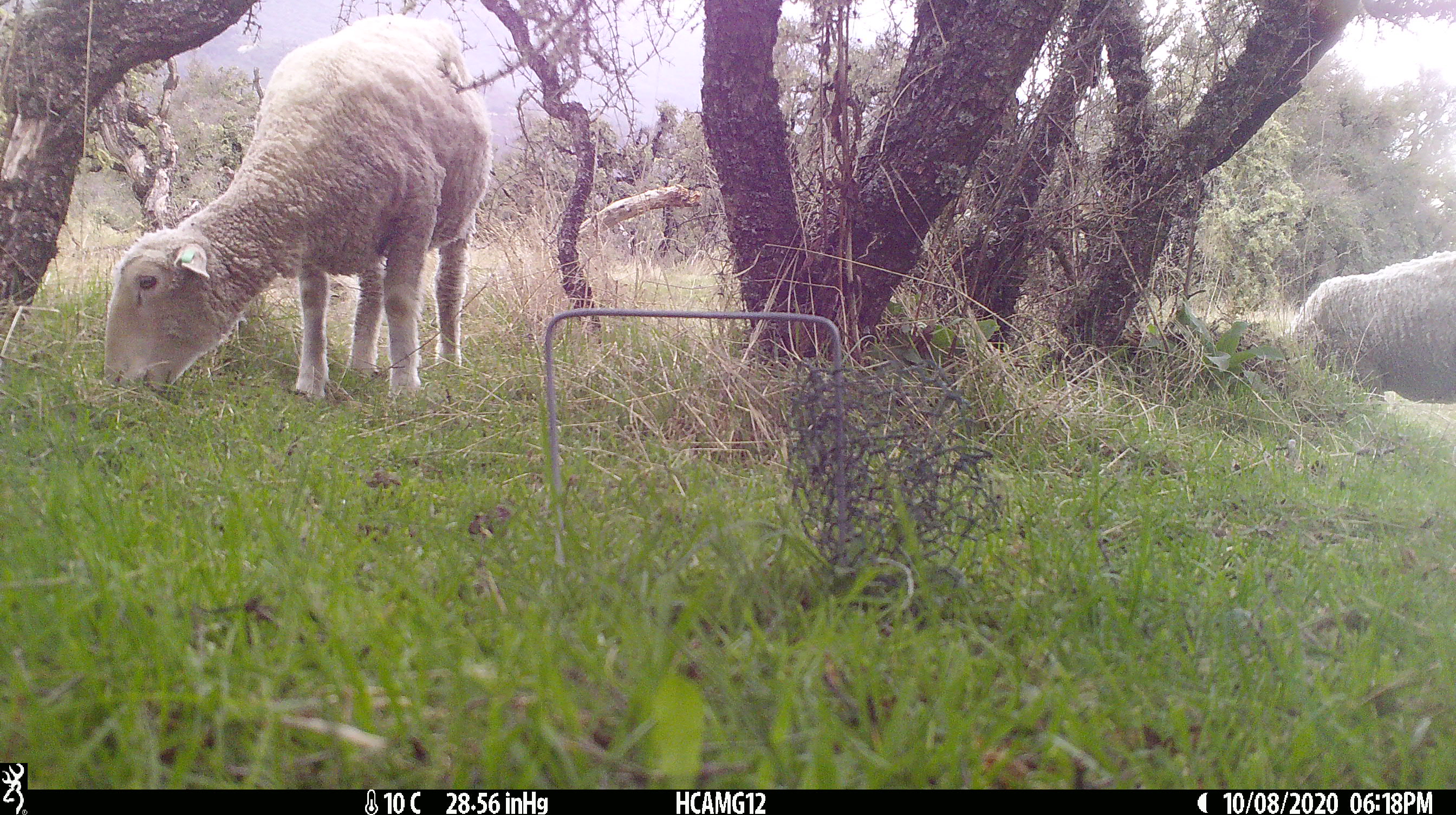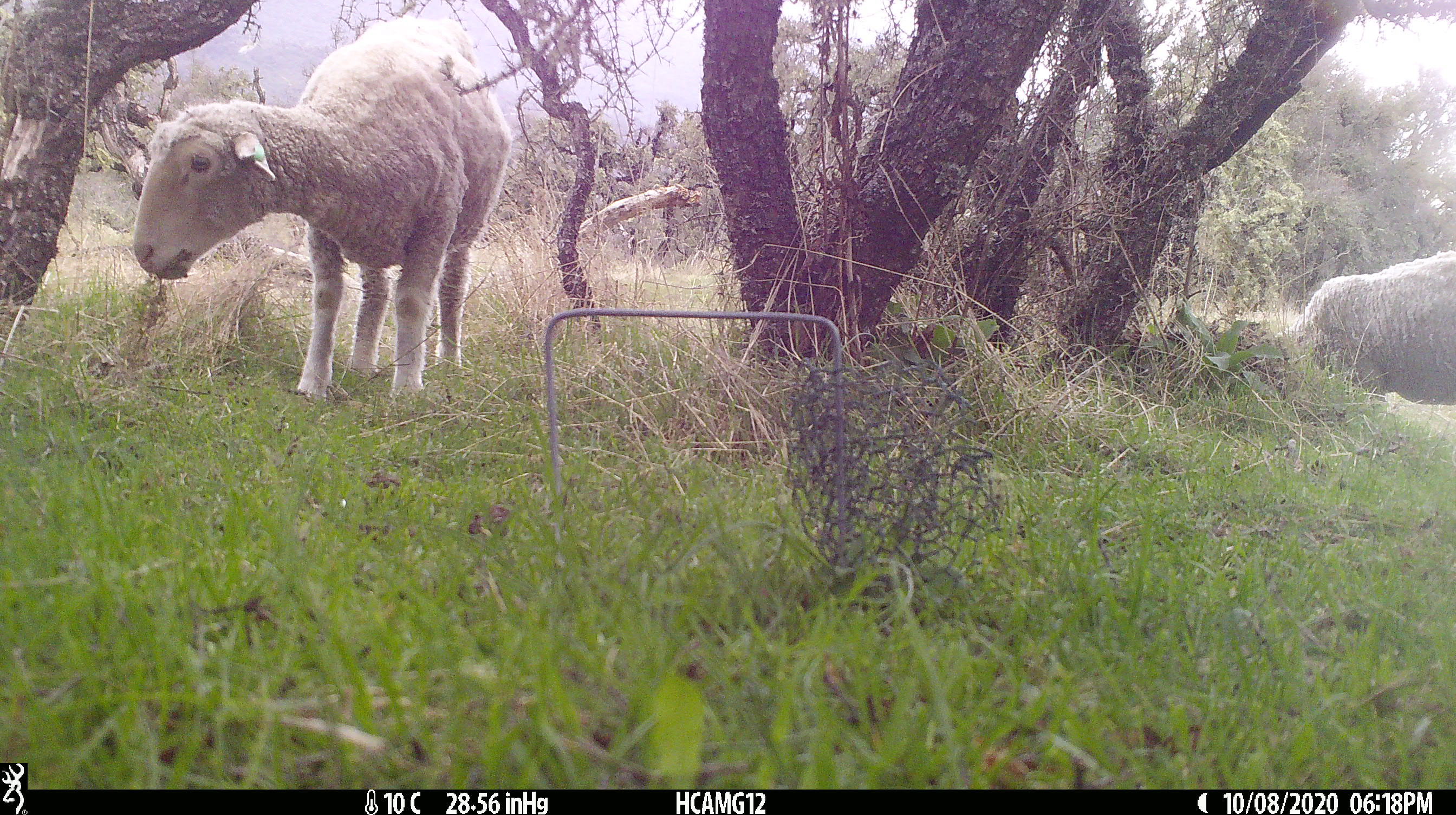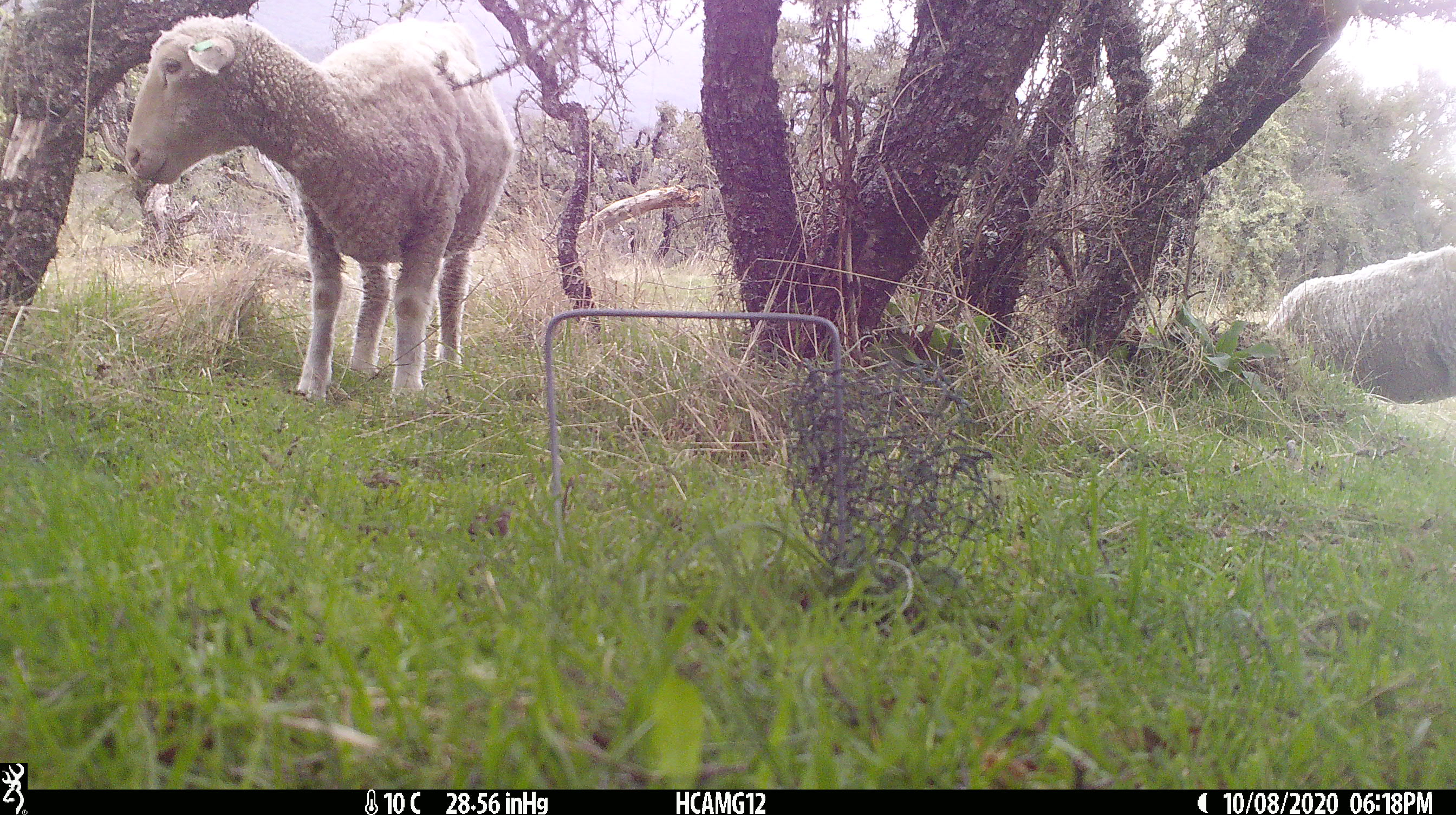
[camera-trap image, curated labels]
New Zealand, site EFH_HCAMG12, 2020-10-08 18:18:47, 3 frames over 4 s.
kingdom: Animalia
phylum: Chordata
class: Mammalia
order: Artiodactyla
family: Bovidae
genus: Ovis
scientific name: Ovis aries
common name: domestic sheep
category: sheep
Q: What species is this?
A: Sheep (domestic sheep) (Ovis aries).